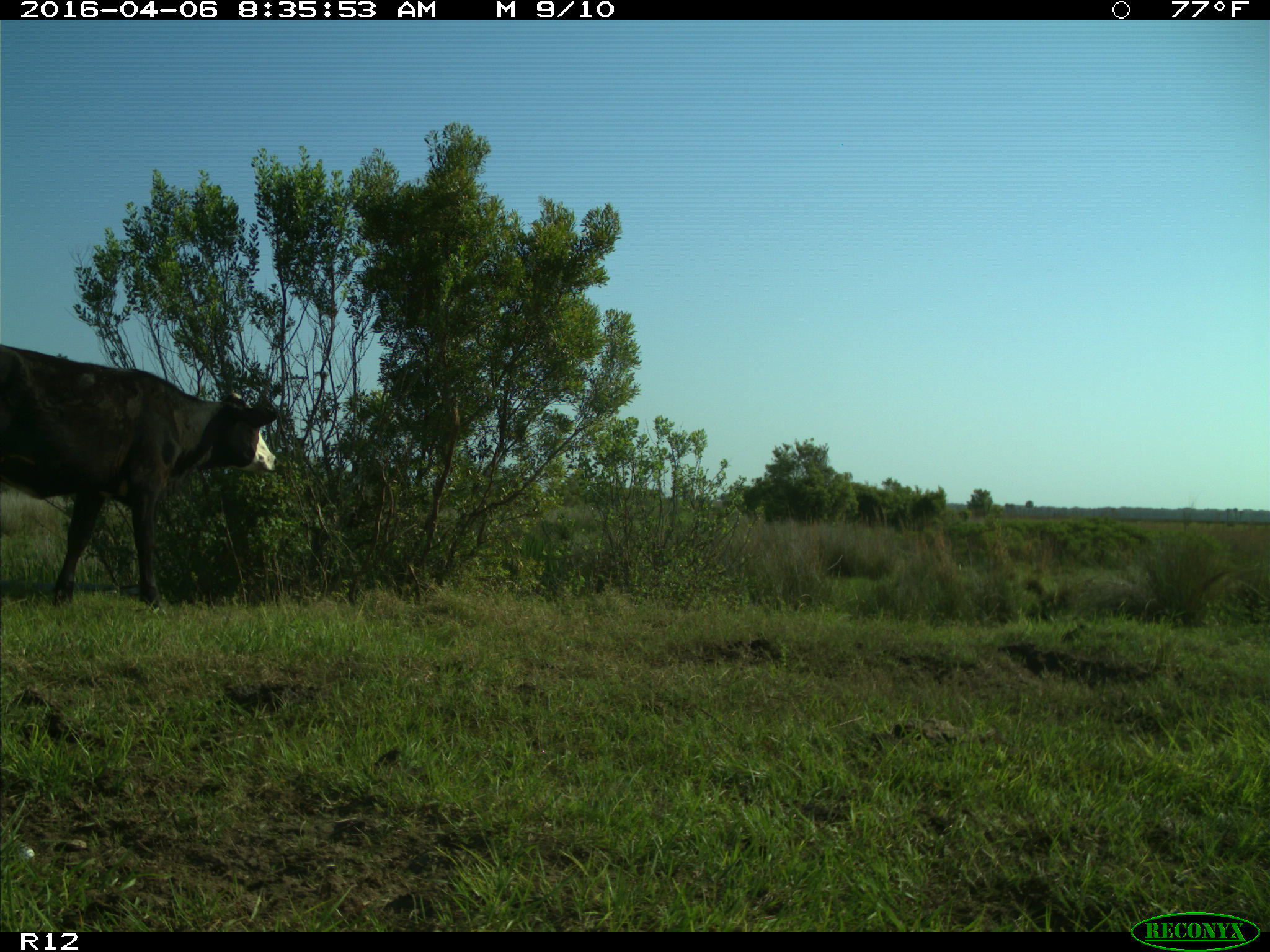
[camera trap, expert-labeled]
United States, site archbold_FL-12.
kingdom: Animalia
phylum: Chordata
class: Mammalia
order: Artiodactyla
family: Bovidae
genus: Bos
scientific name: Bos taurus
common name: domestic cow